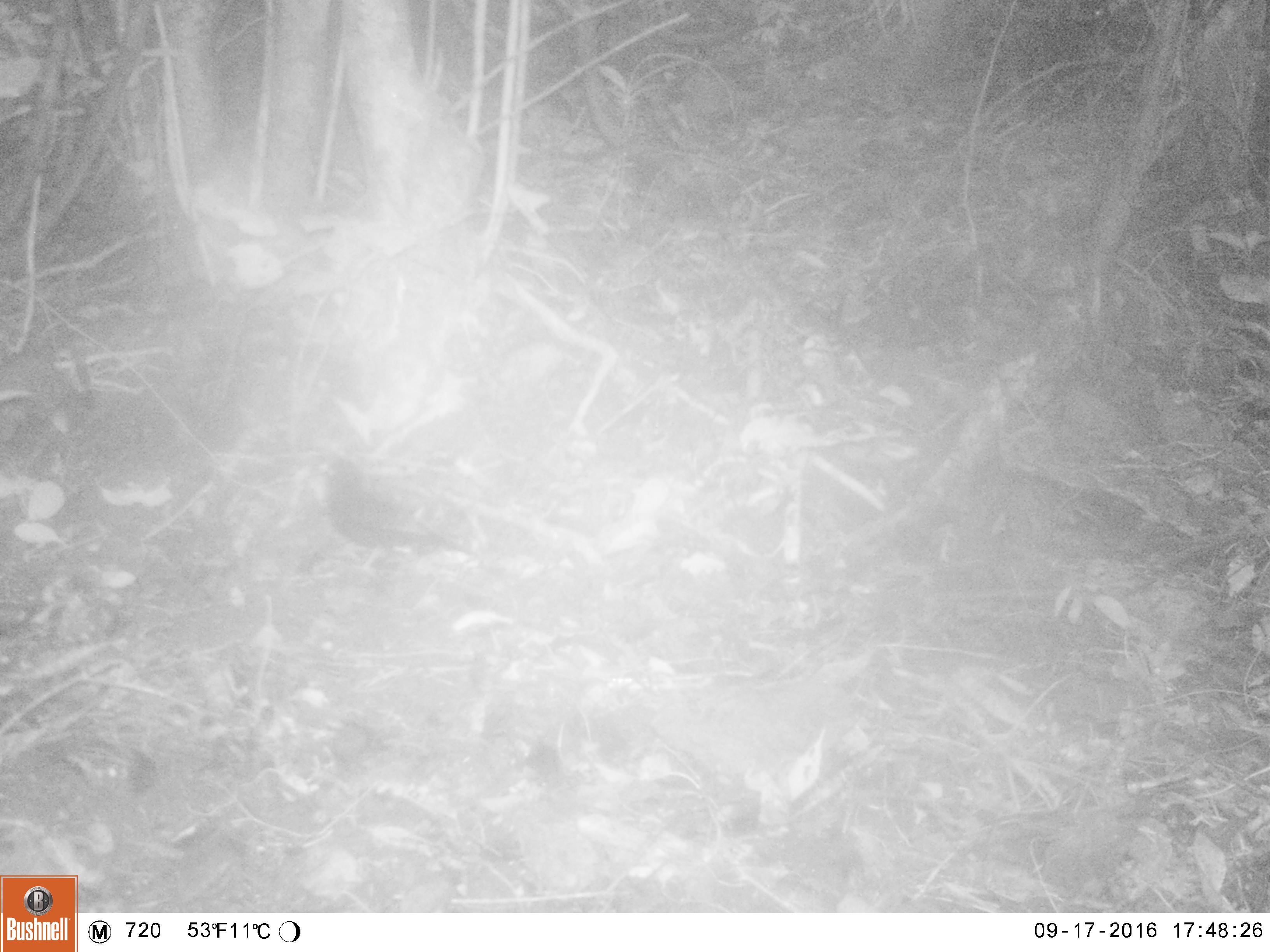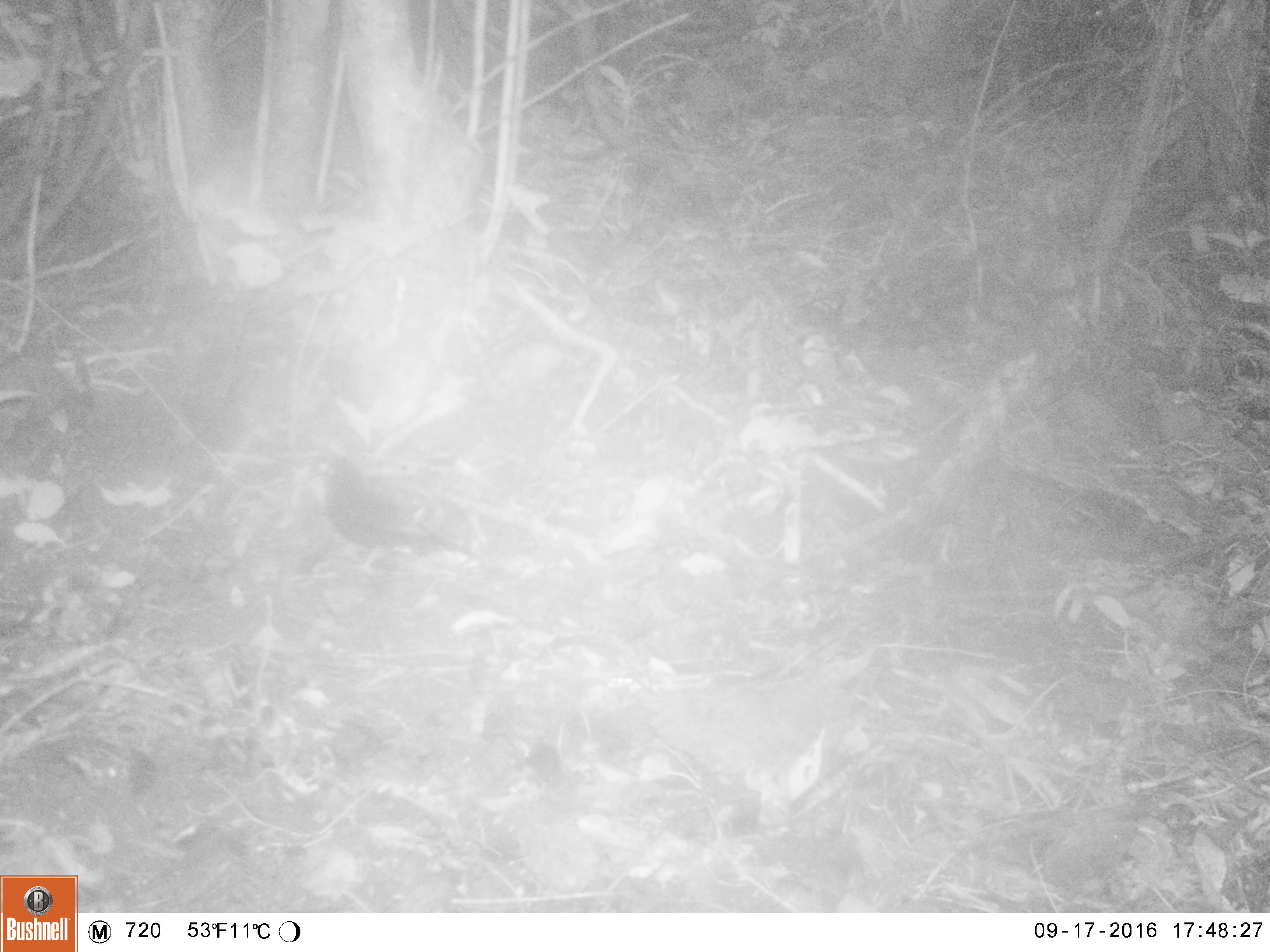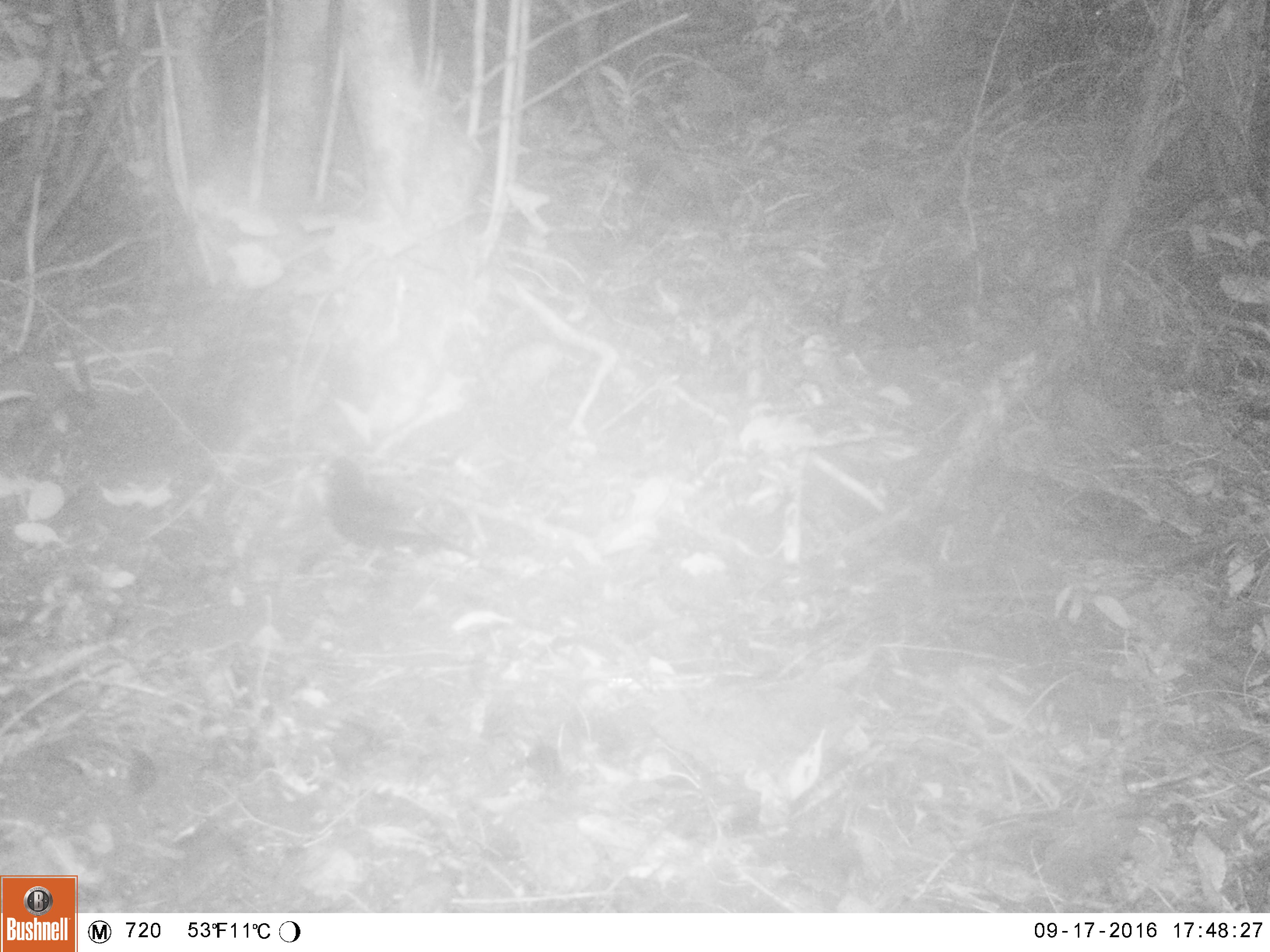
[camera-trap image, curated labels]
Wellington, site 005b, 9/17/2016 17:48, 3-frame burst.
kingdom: Animalia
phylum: Chordata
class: Aves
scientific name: Aves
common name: bird